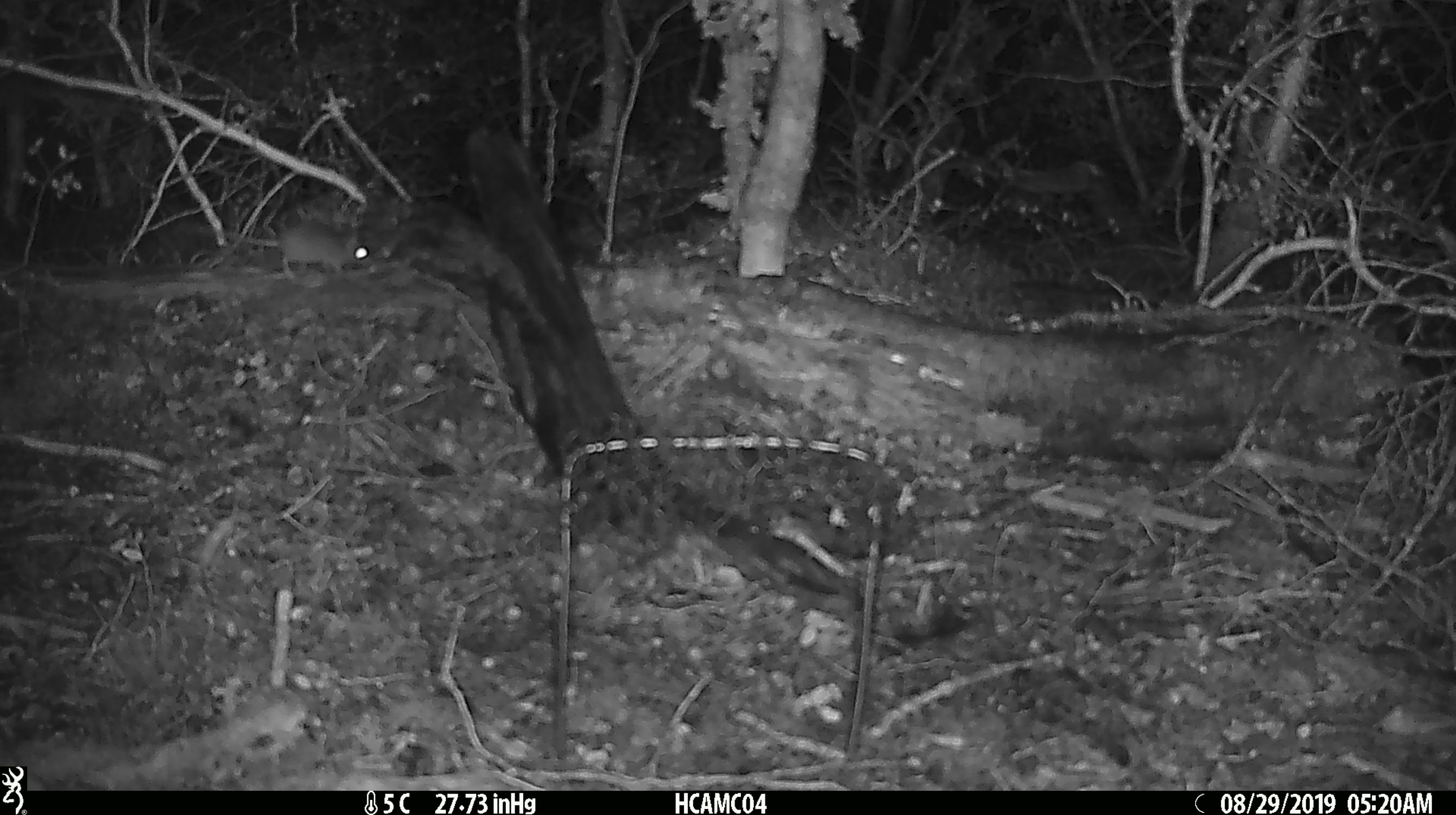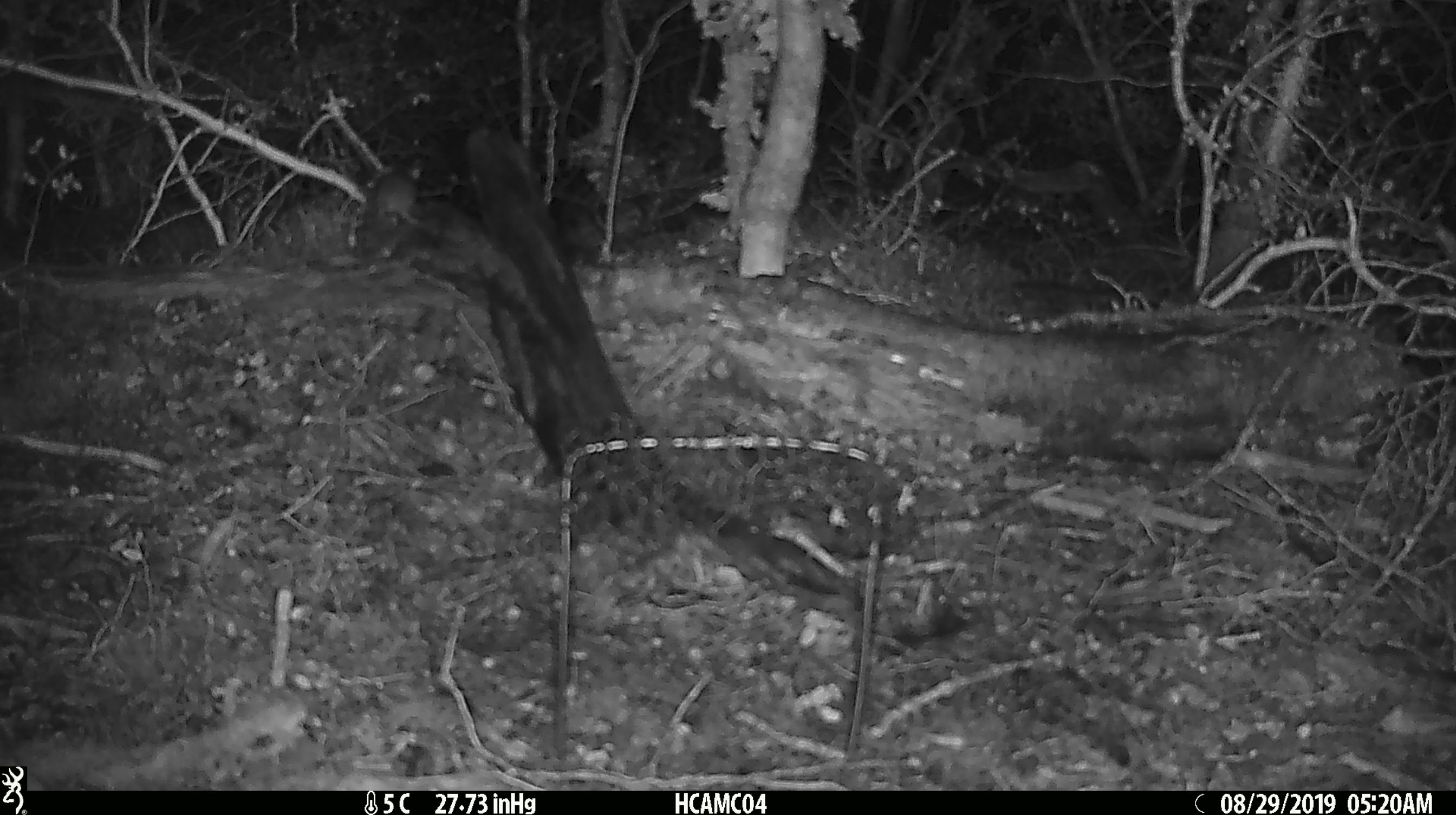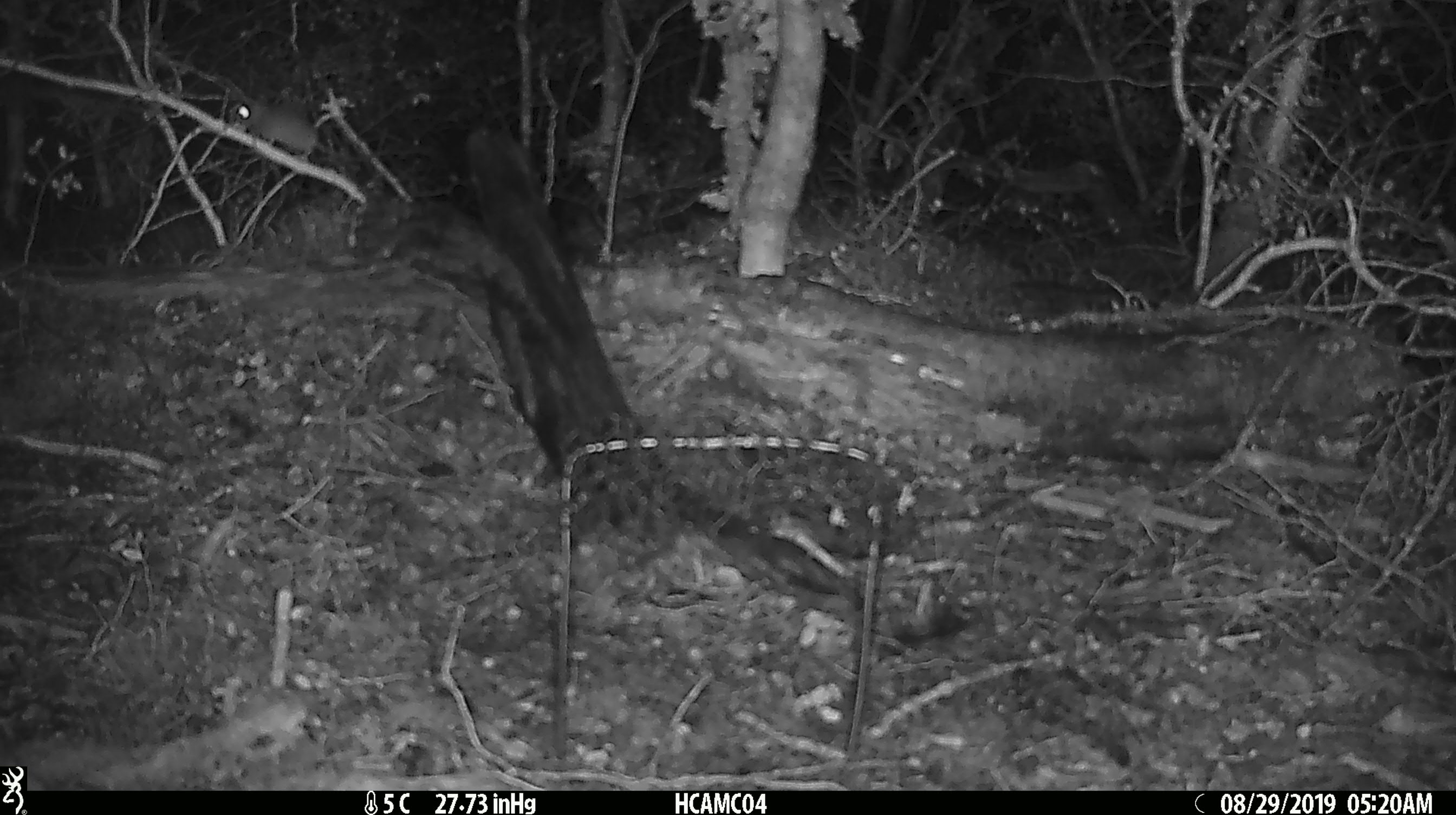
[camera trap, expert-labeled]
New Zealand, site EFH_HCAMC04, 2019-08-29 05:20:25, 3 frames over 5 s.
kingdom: Animalia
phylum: Chordata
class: Mammalia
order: Rodentia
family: Muridae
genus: Mus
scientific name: Mus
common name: mouse